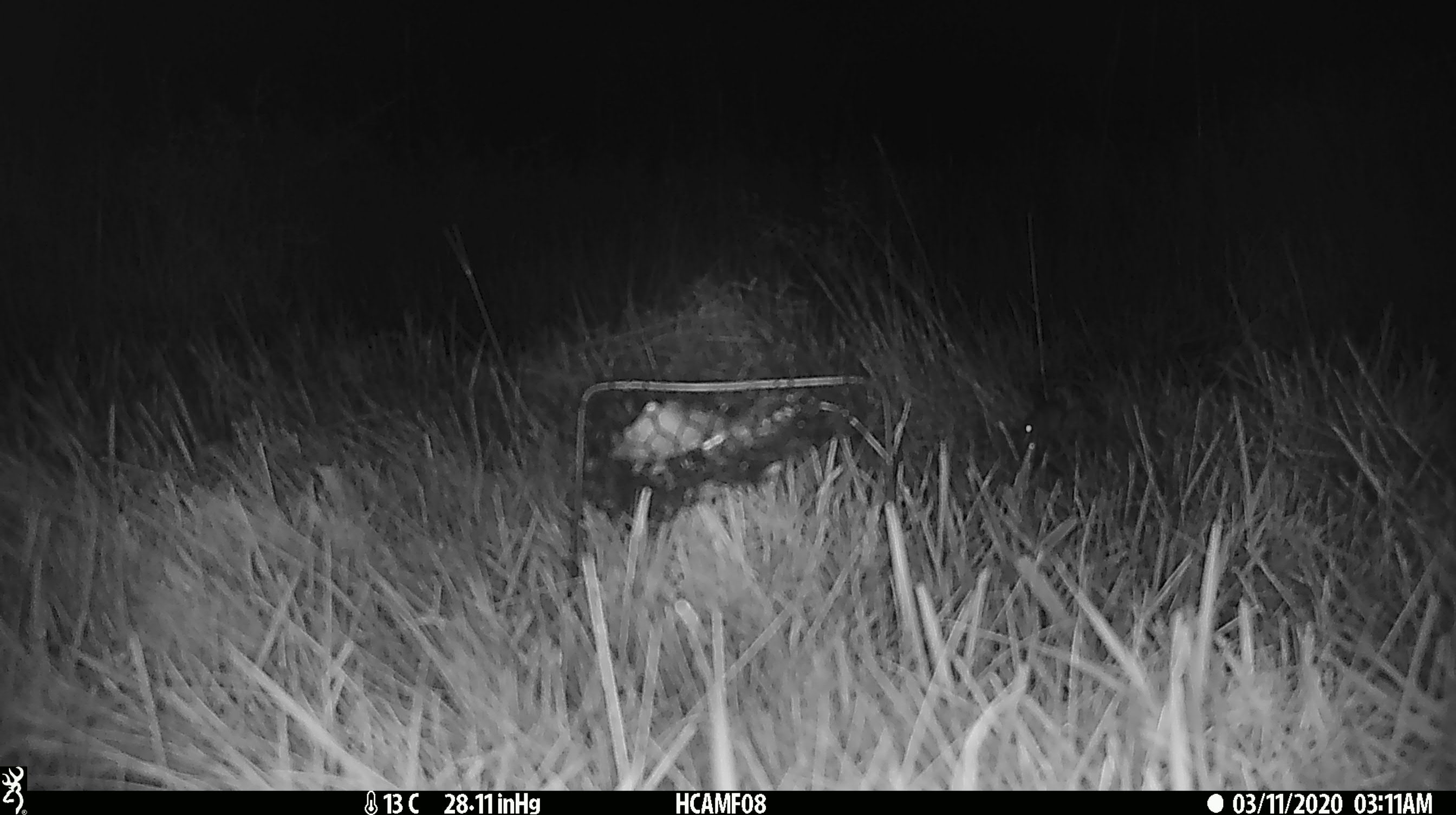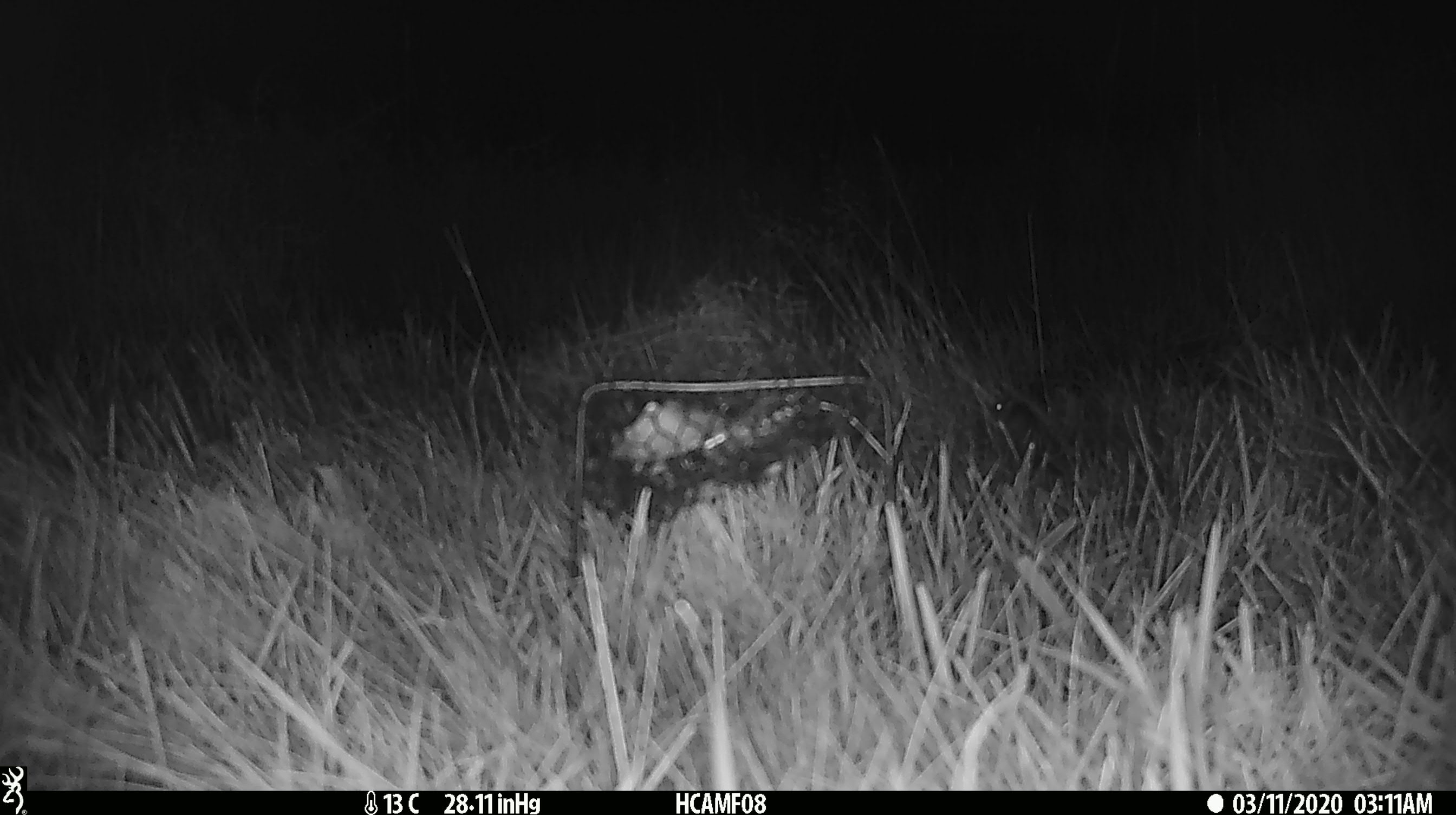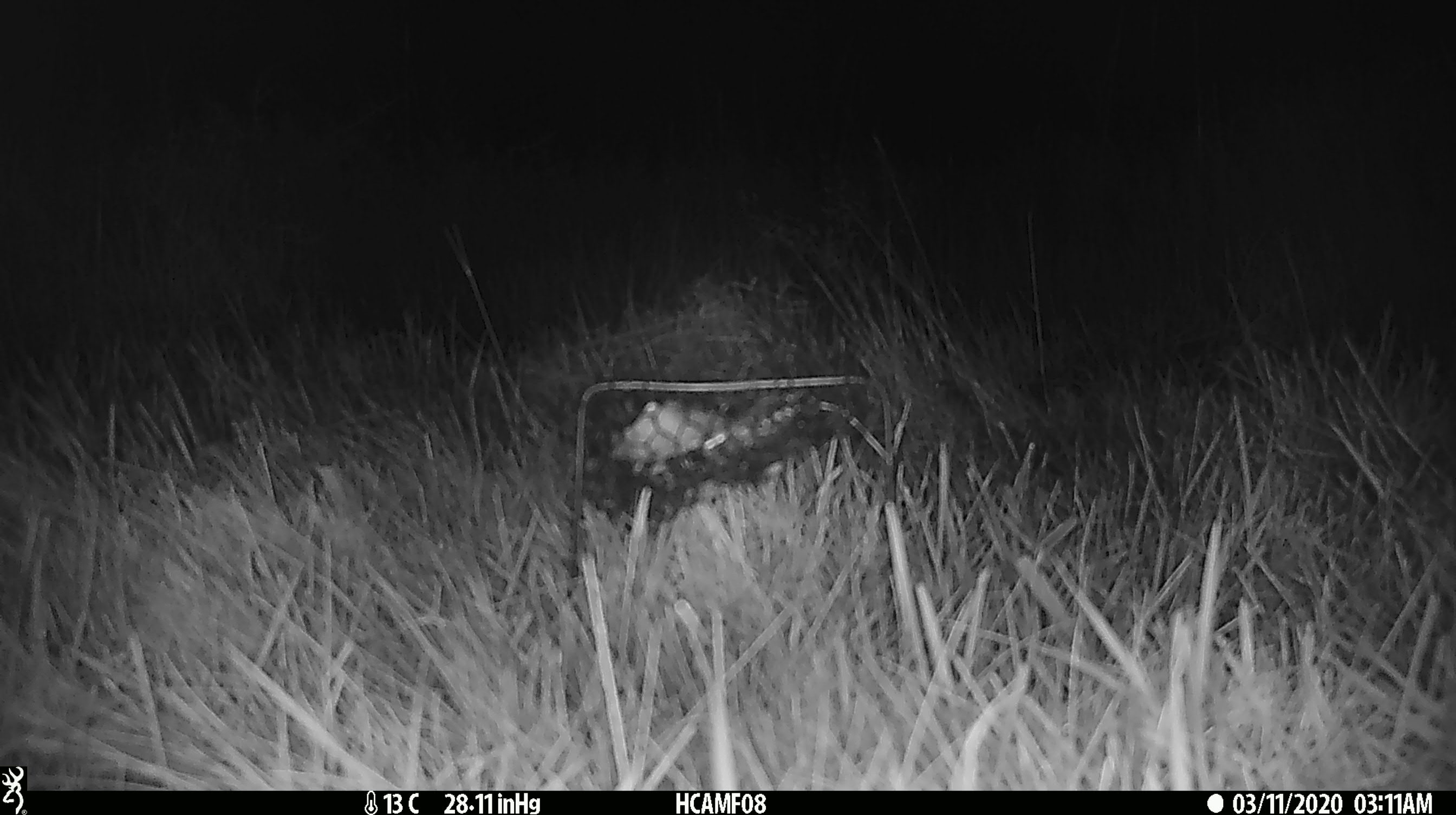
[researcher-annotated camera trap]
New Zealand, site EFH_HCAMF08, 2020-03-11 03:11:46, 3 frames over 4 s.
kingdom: Animalia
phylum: Chordata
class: Mammalia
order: Rodentia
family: Muridae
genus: Mus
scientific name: Mus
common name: mouse